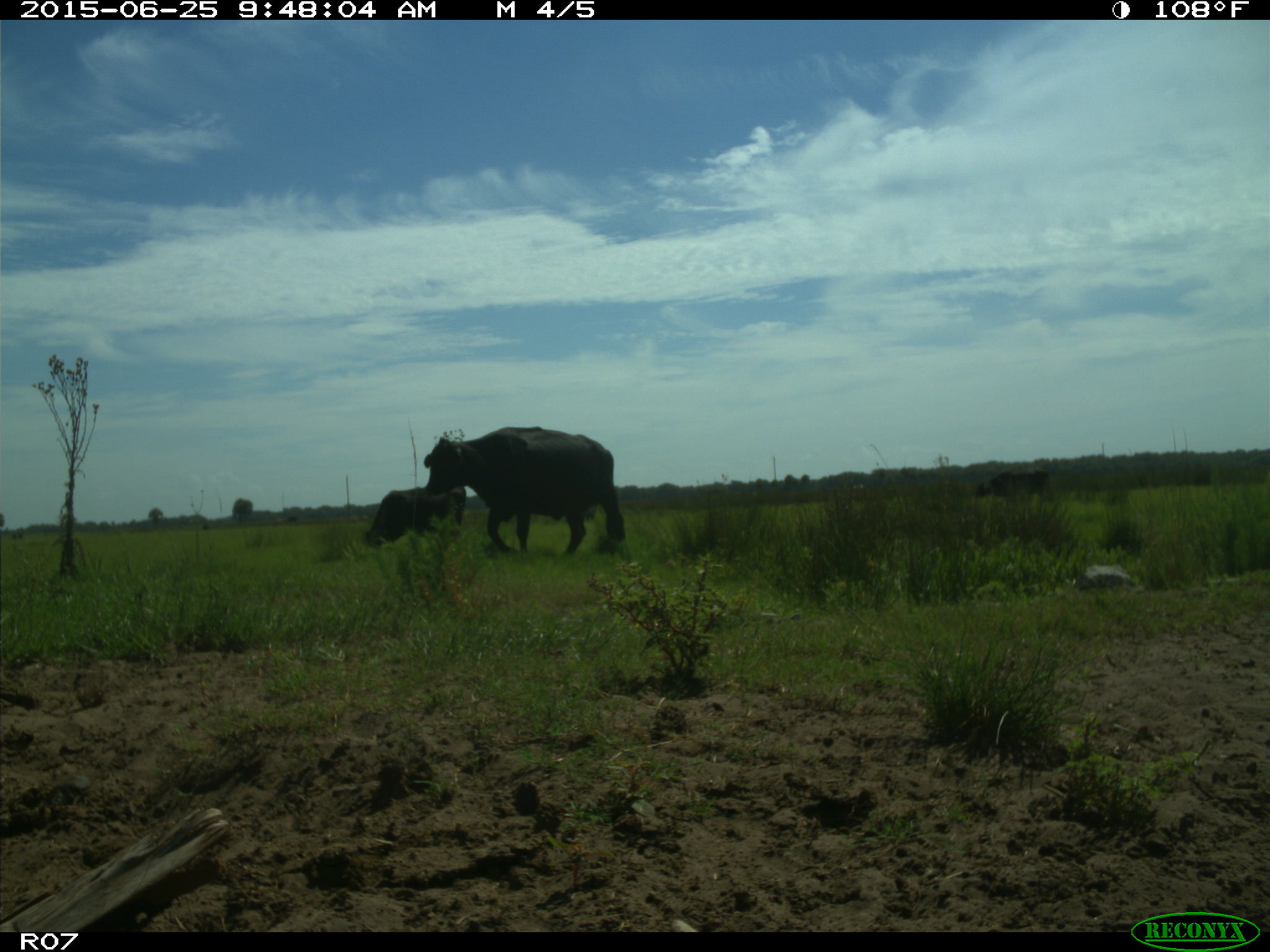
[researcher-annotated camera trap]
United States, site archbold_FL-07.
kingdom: Animalia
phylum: Chordata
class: Mammalia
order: Artiodactyla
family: Bovidae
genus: Bos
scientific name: Bos taurus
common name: domestic cow